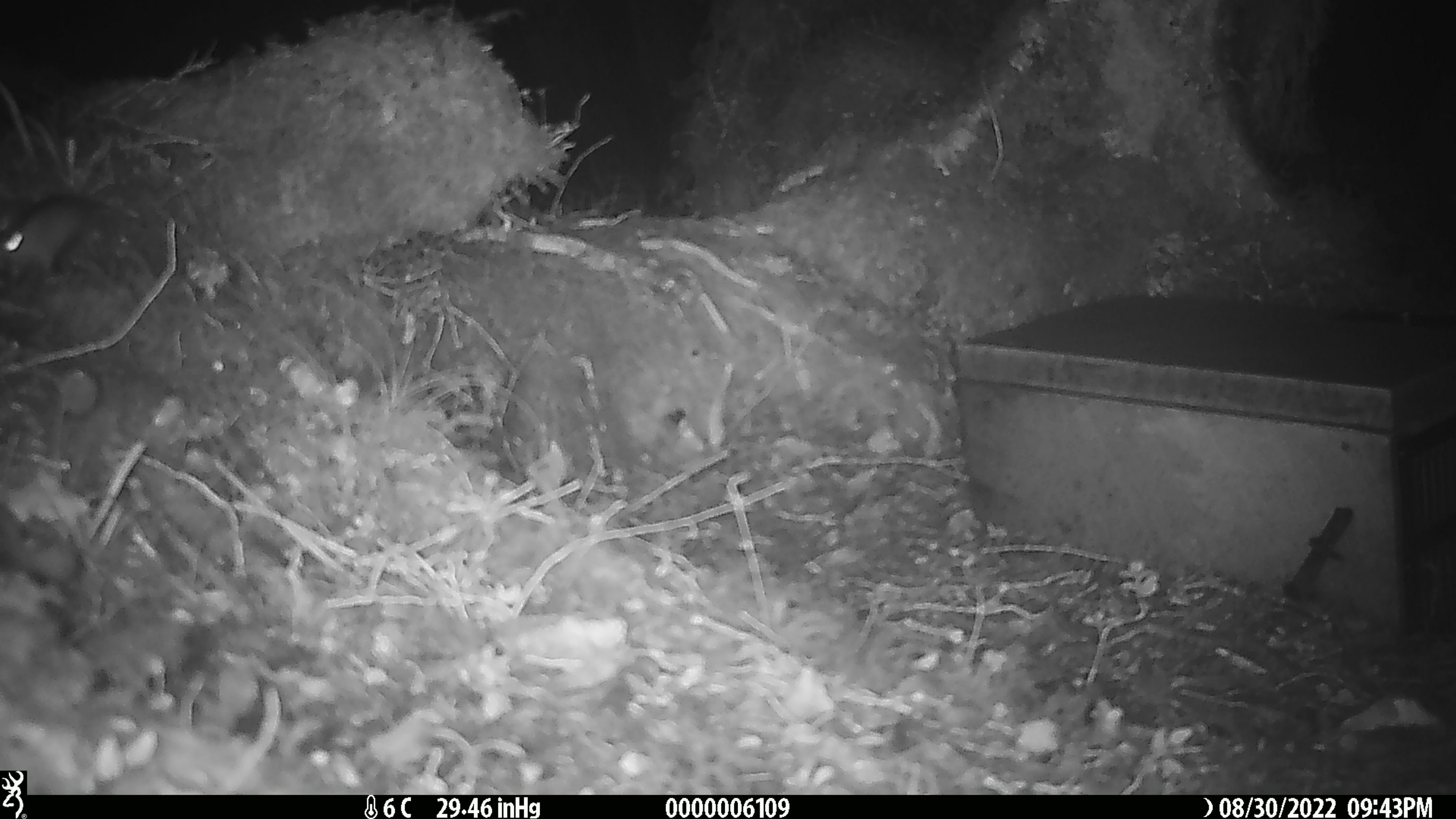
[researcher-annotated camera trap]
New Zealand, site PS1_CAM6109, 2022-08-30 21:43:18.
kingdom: Animalia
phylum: Chordata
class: Mammalia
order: Rodentia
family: Muridae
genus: Mus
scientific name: Mus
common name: mouse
Mouse (Mus).